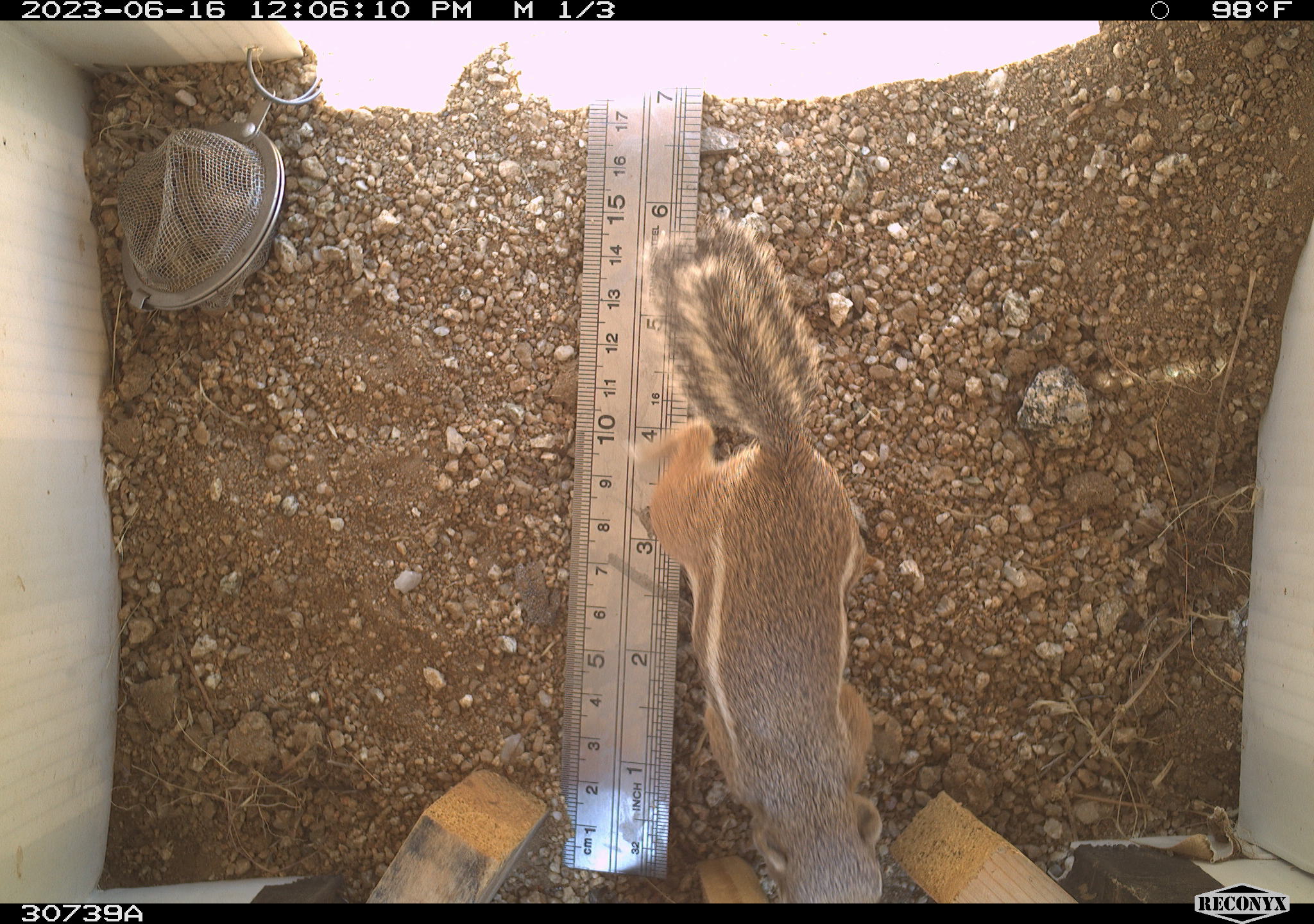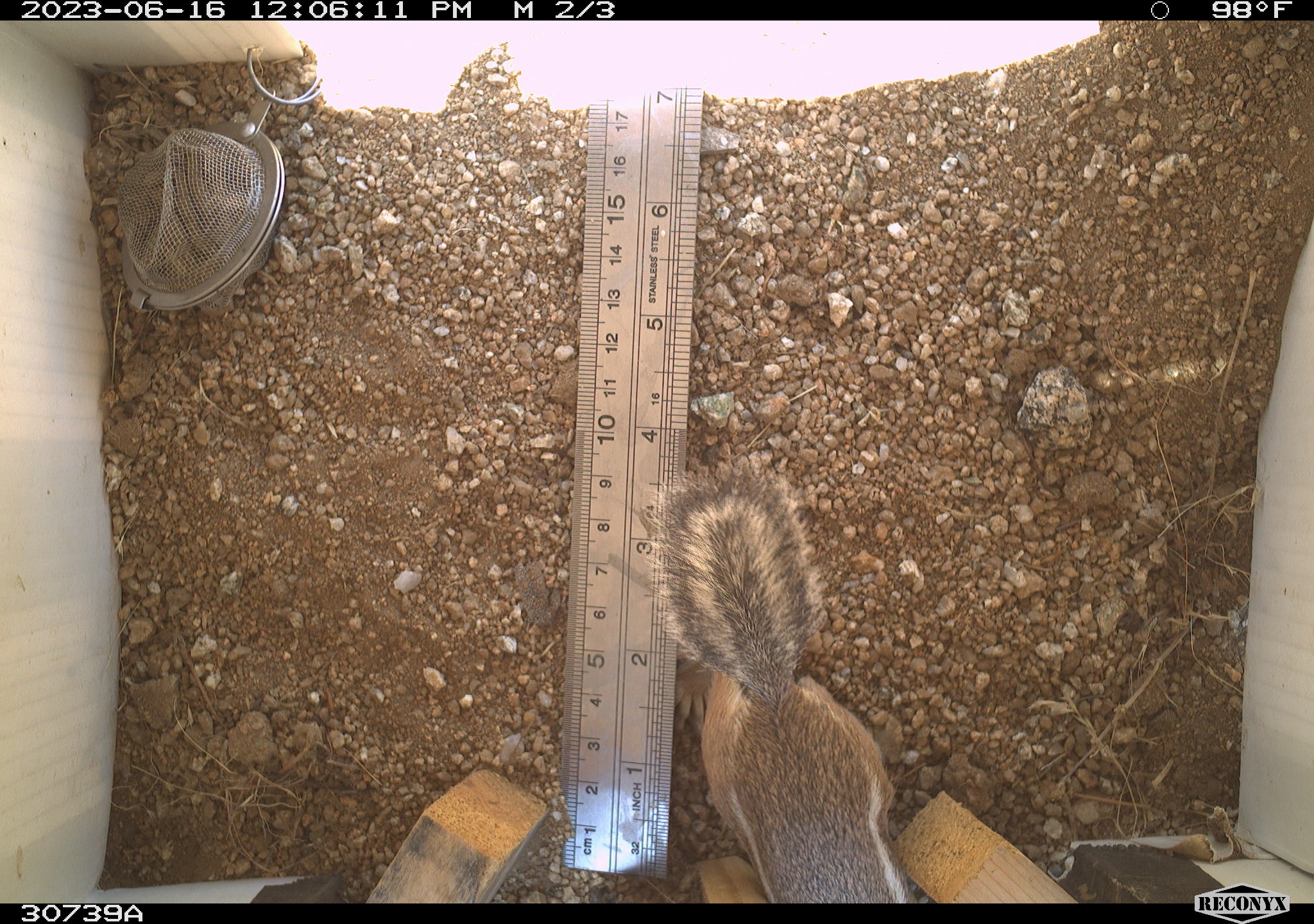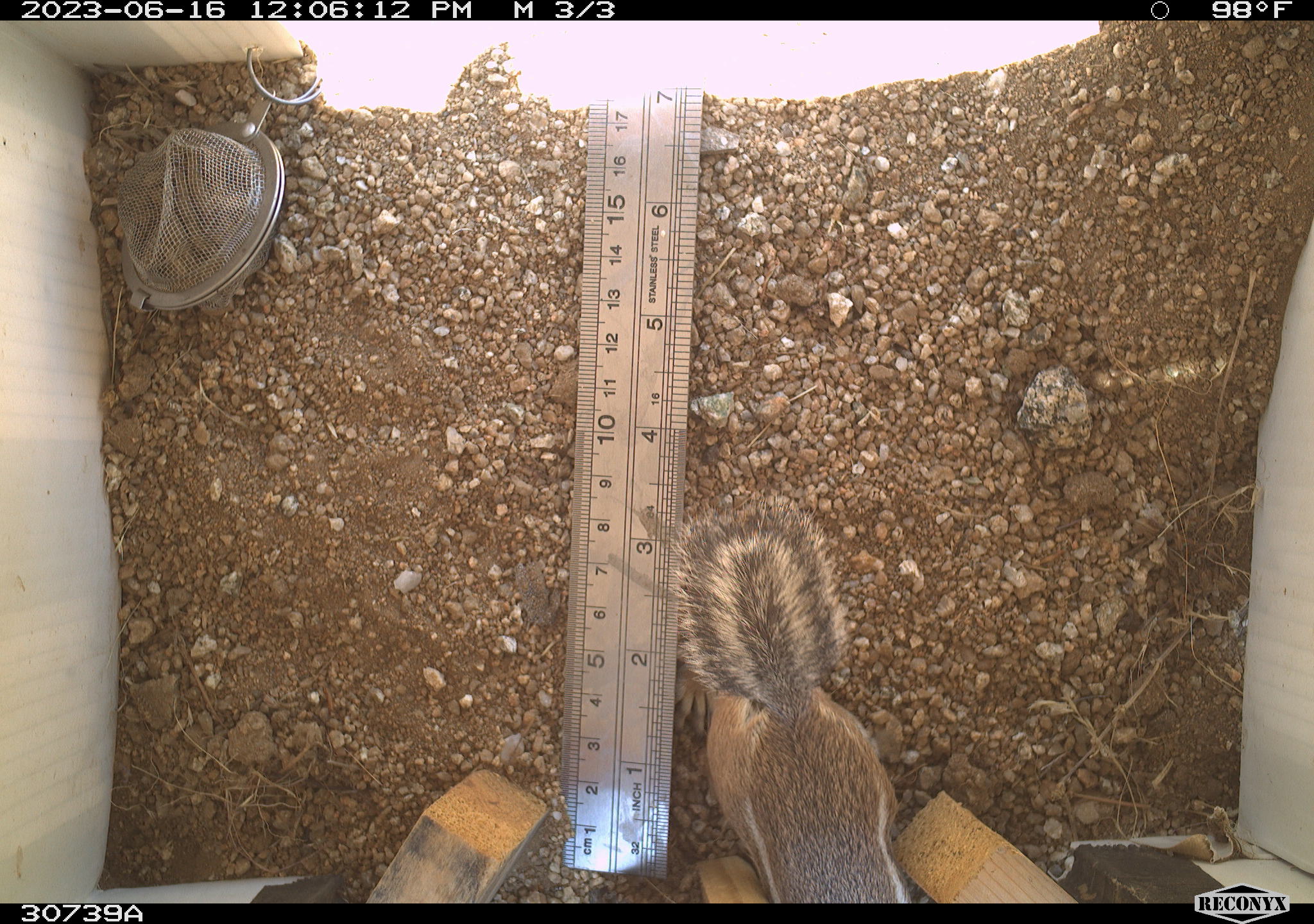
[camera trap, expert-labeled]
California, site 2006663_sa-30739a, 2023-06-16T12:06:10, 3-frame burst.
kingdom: Animalia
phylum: Chordata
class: Mammalia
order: Rodentia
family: Sciuridae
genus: Ammospermophilus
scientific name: Ammospermophilus leucurus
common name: white-tailed antelope squirrel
White-tailed antelope squirrel (Ammospermophilus leucurus).